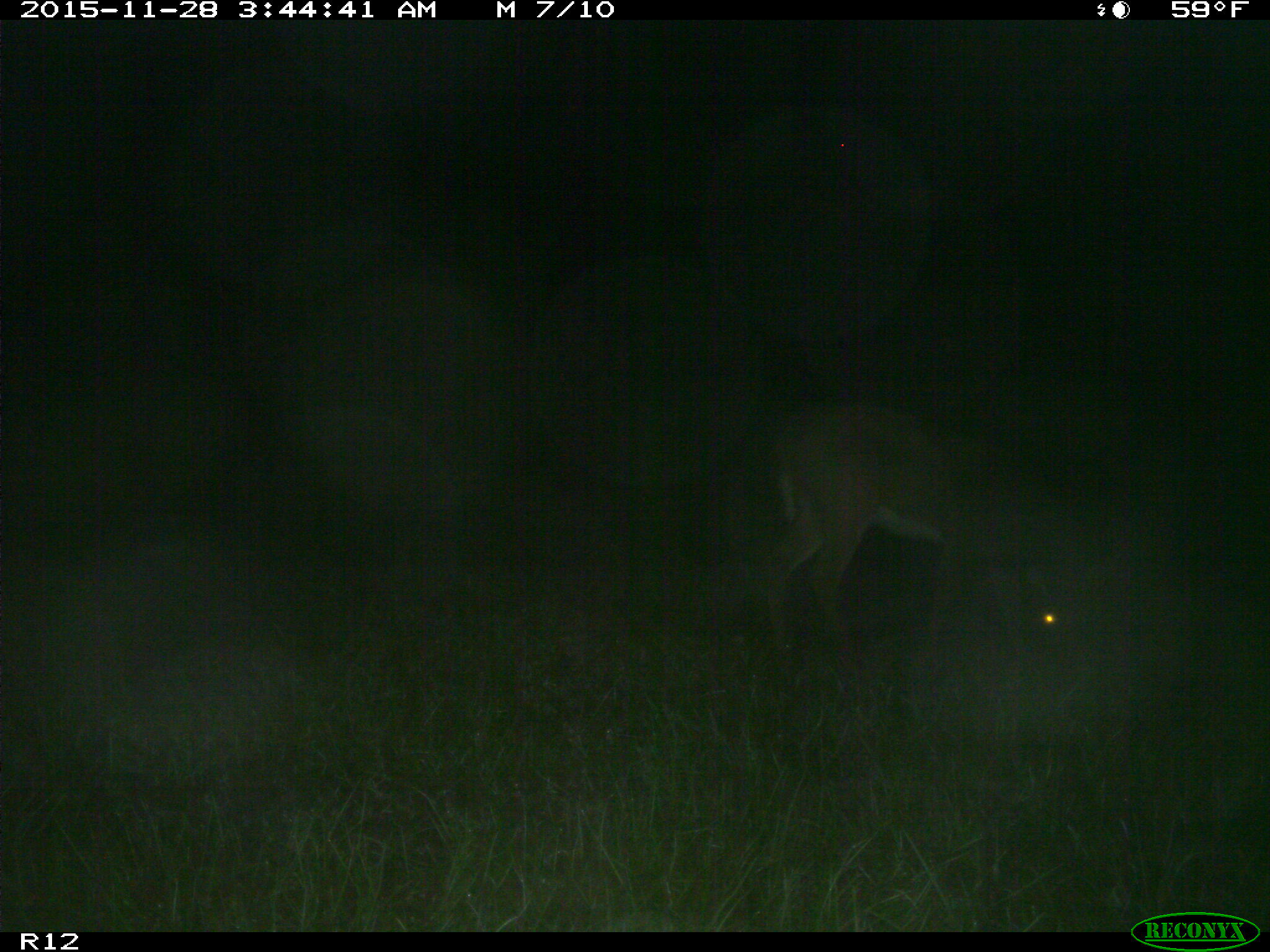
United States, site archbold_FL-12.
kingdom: Animalia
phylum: Chordata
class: Mammalia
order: Artiodactyla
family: Cervidae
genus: Odocoileus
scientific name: Odocoileus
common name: deer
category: unidentified deer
Unidentified deer (deer) (Odocoileus).